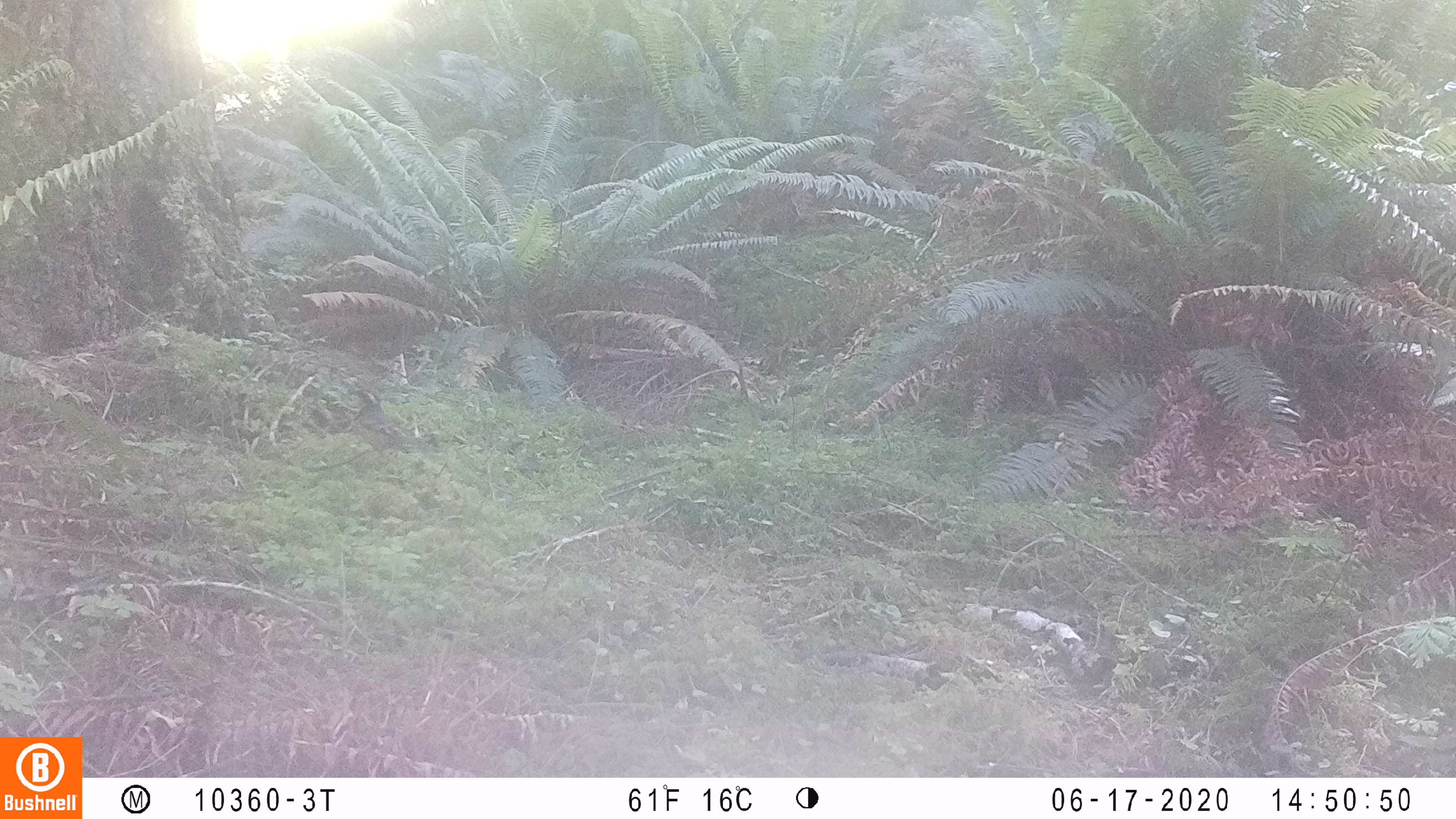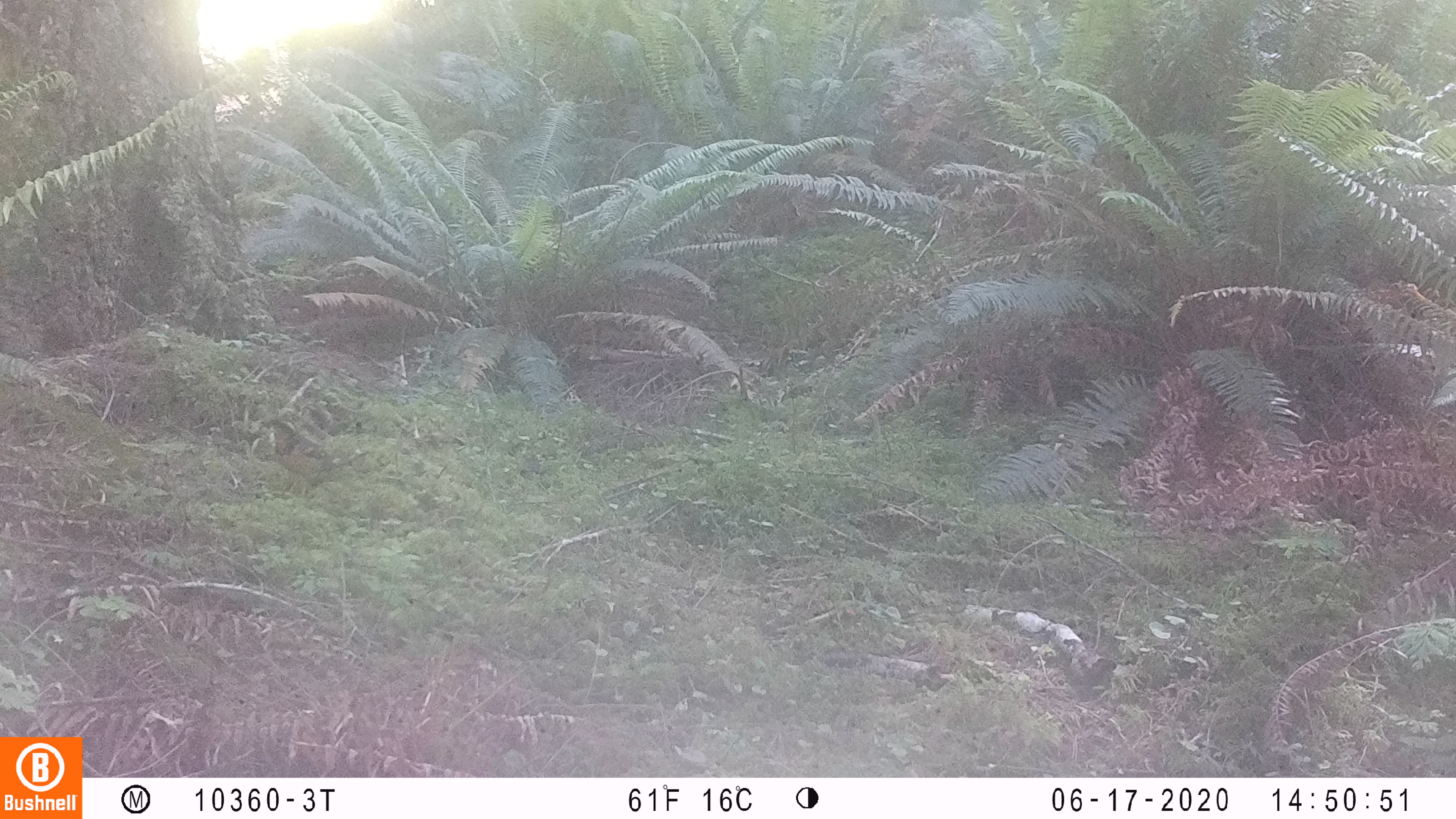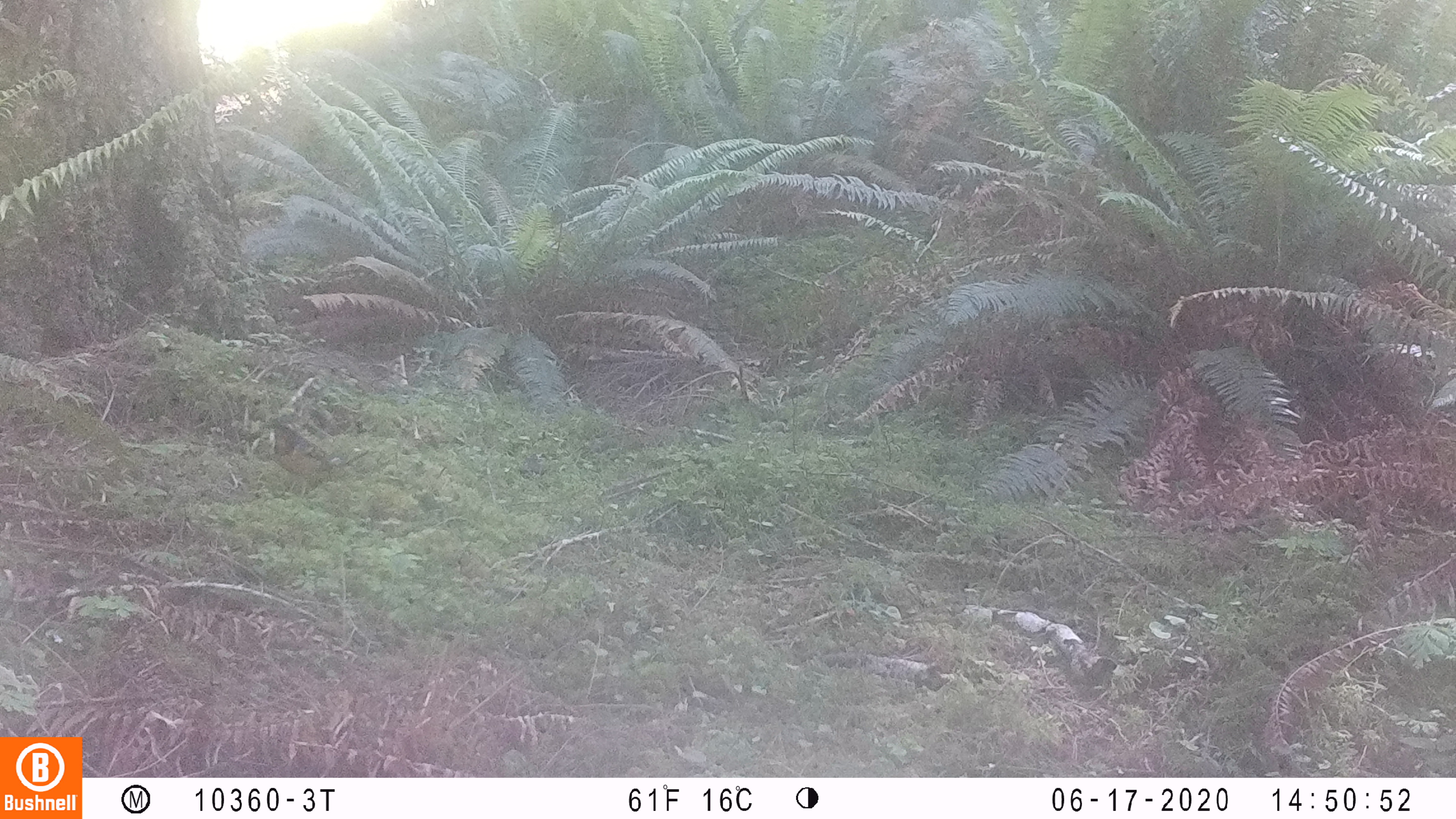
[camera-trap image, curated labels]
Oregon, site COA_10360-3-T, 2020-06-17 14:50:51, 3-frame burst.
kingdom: Animalia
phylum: Chordata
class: Aves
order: Passeriformes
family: Turdidae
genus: Ixoreus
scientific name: Ixoreus naevius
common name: varied thrush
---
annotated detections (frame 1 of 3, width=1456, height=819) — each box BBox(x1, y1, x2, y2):
varied thrush: BBox(345, 383, 432, 464)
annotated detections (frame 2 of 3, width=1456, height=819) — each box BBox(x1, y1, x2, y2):
varied thrush: BBox(255, 412, 350, 501)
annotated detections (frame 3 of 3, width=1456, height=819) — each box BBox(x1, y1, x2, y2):
varied thrush: BBox(257, 414, 348, 499)